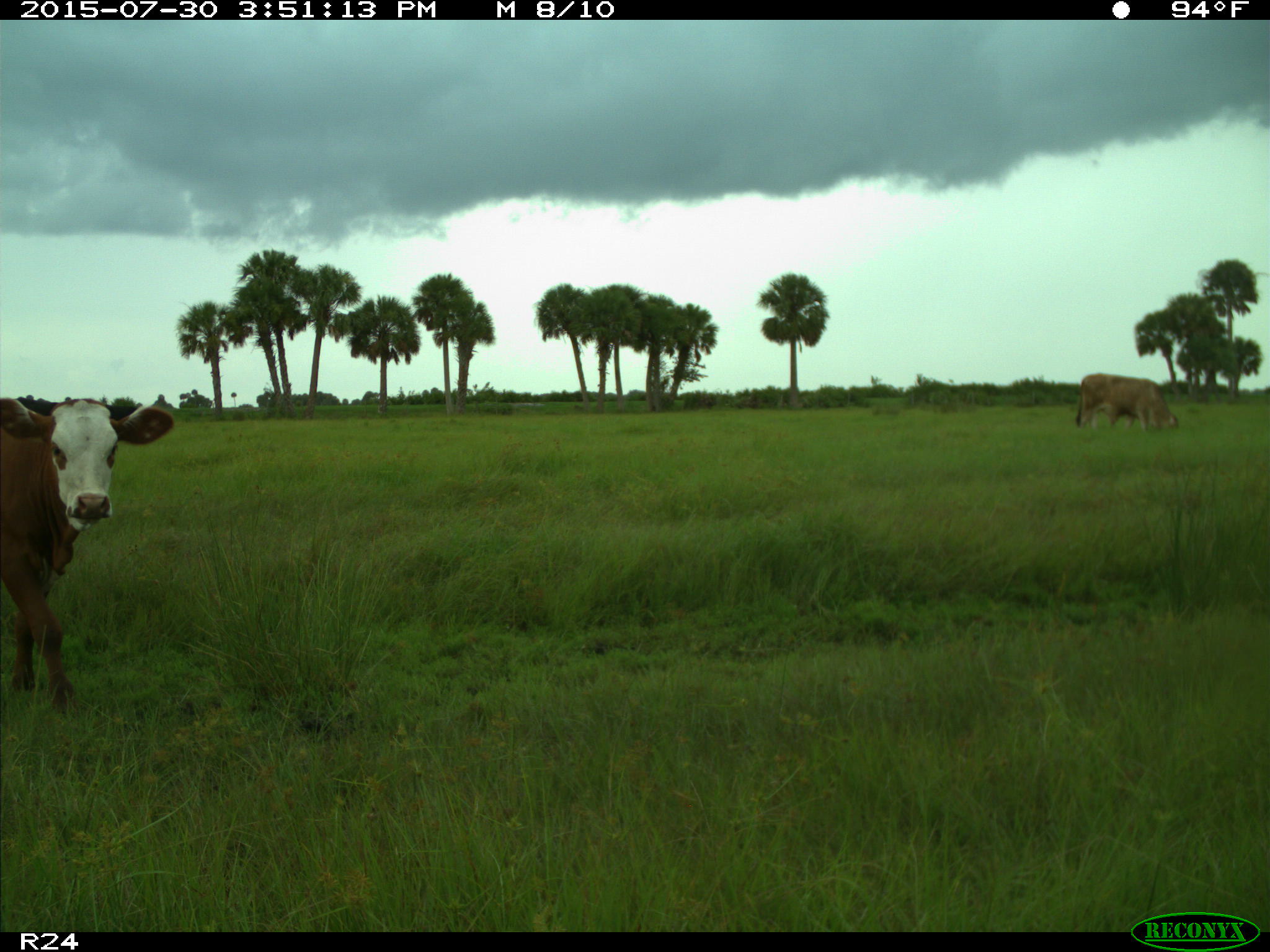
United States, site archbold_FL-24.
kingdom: Animalia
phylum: Chordata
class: Mammalia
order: Artiodactyla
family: Bovidae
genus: Bos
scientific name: Bos taurus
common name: domestic cow